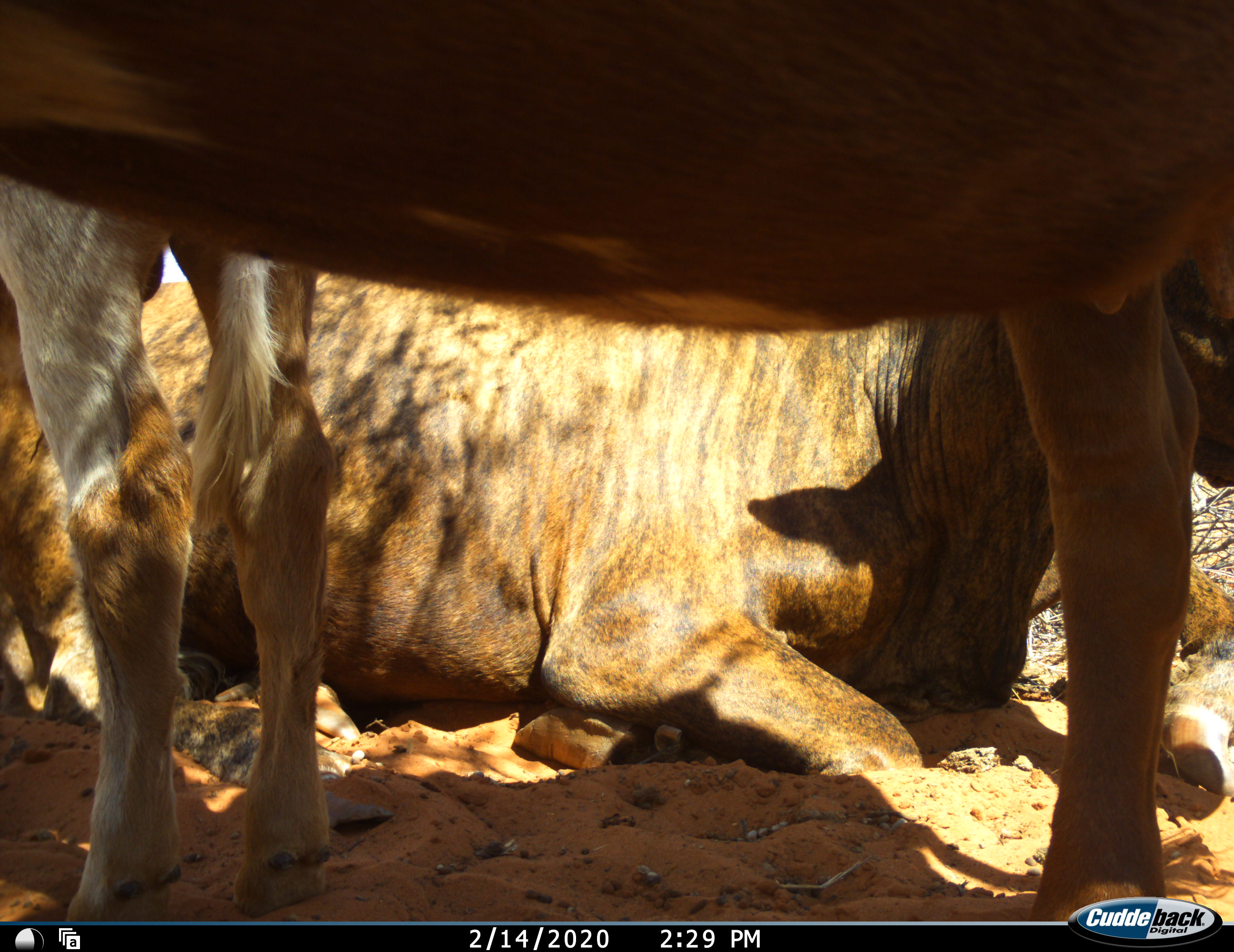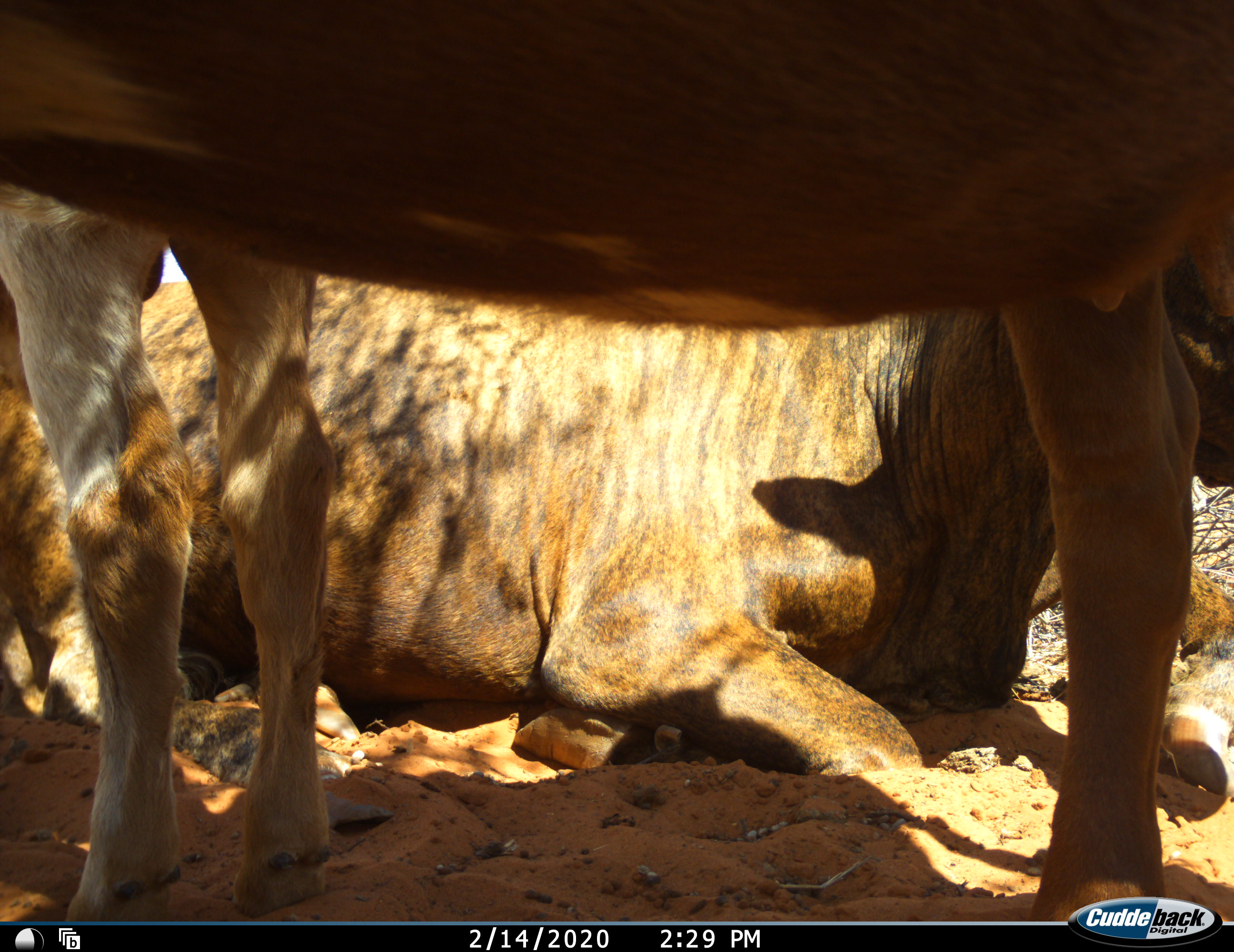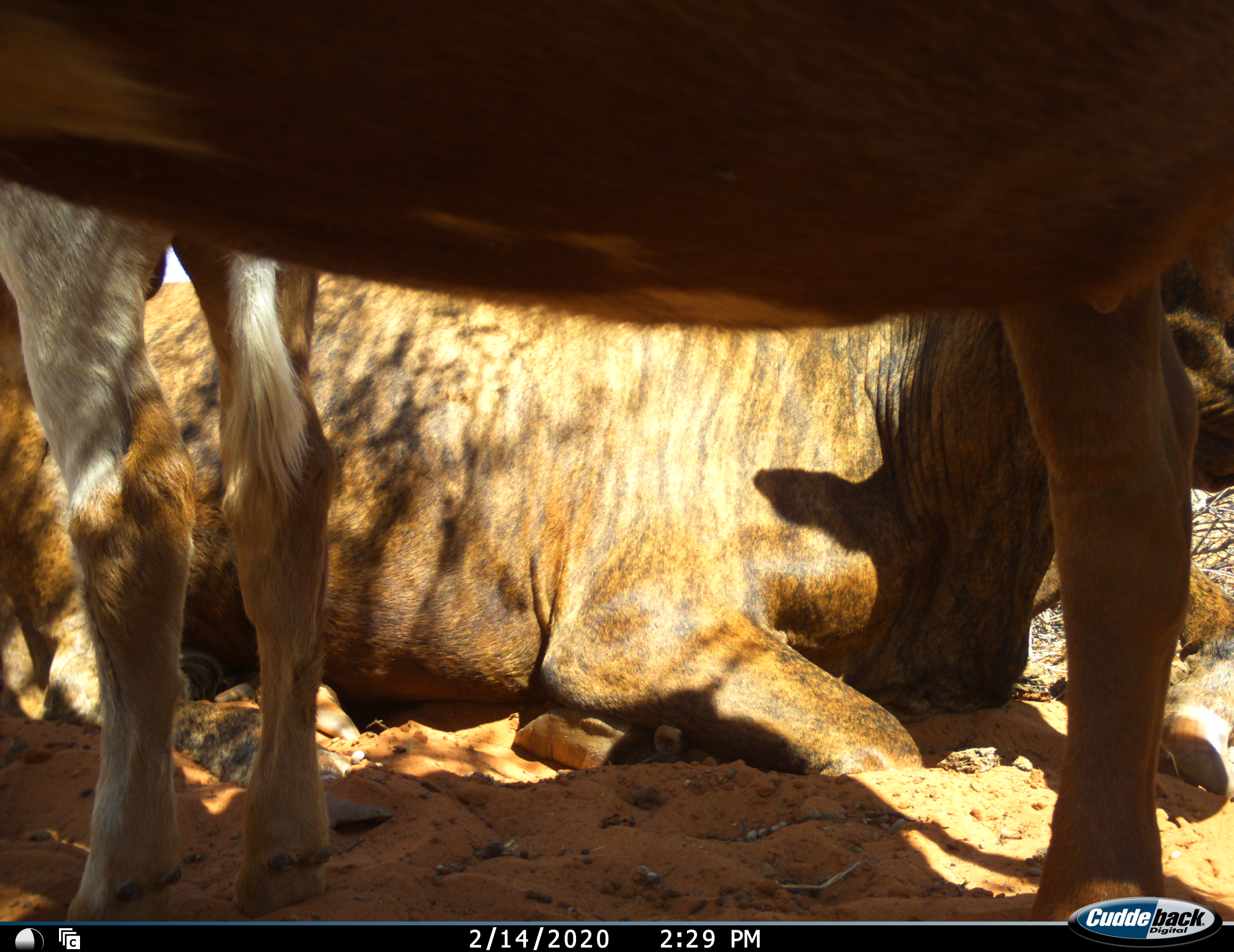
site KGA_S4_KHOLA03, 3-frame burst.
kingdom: Animalia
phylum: Chordata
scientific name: Vertebrata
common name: domestic animal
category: domesticanimal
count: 2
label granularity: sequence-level